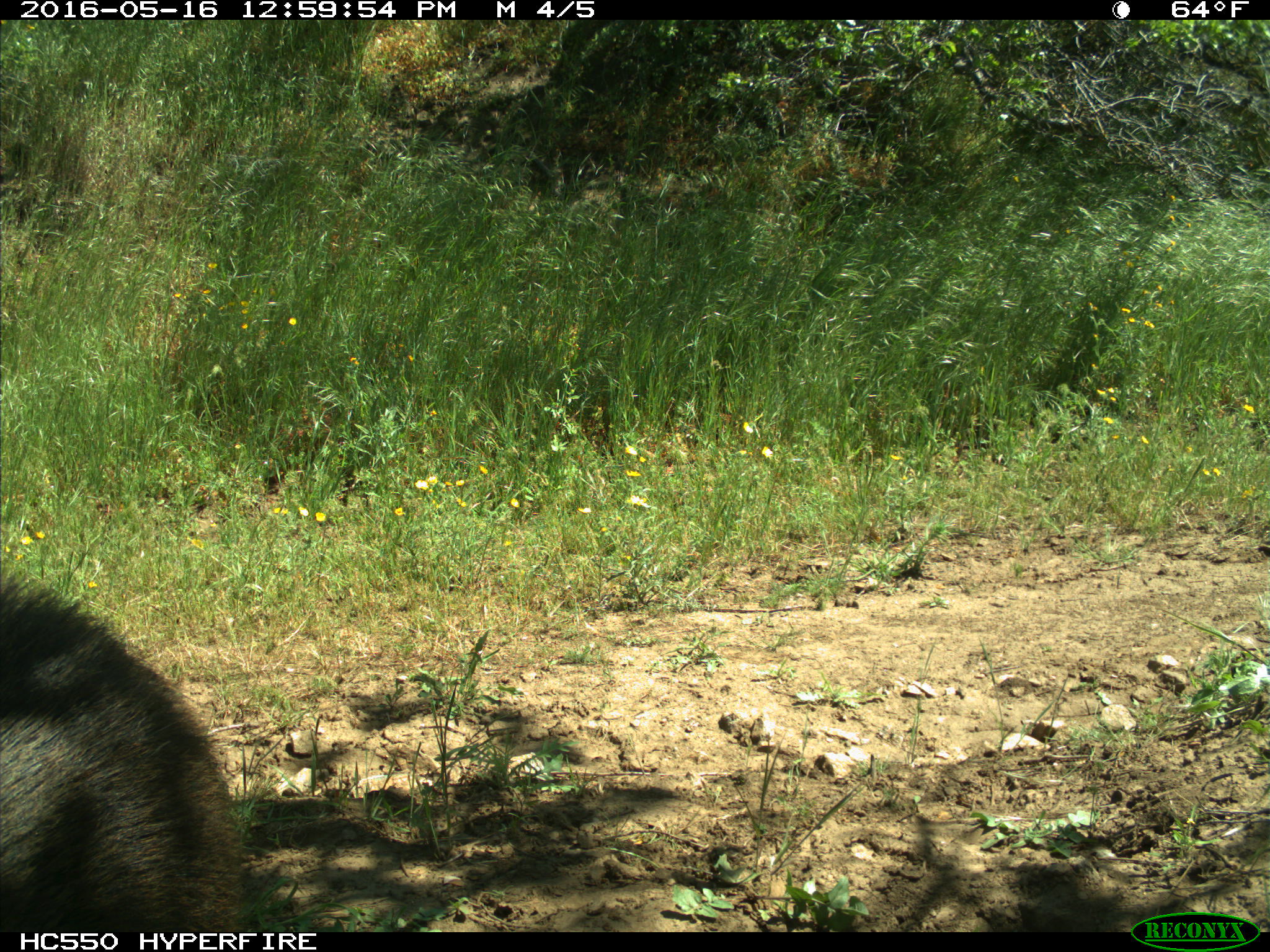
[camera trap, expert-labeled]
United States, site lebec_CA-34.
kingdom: Animalia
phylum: Chordata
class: Mammalia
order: Artiodactyla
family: Suidae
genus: Sus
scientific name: Sus scrofa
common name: wild boar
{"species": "Sus scrofa (wild boar)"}